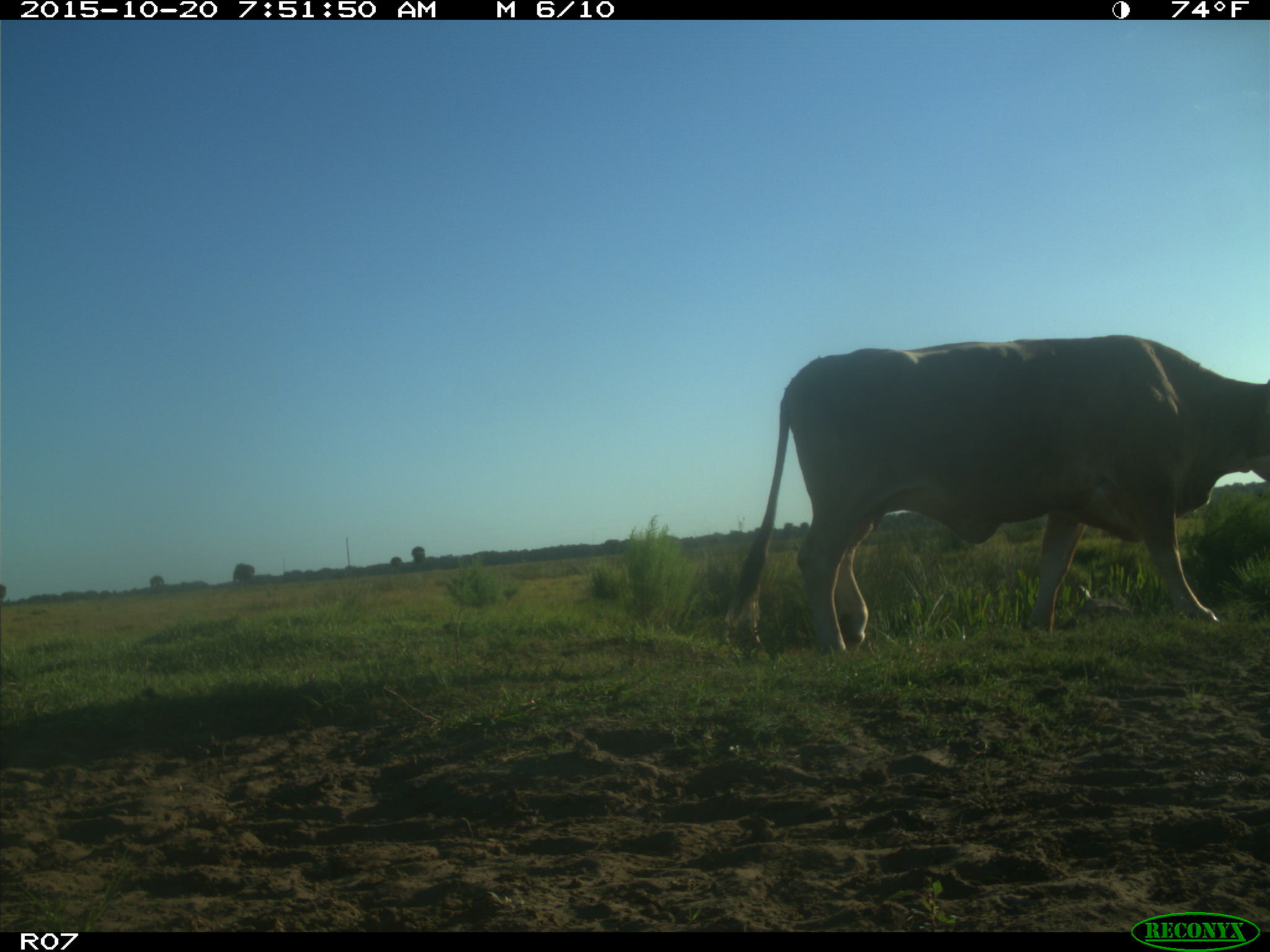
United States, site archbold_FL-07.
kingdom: Animalia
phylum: Chordata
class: Mammalia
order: Artiodactyla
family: Bovidae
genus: Bos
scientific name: Bos taurus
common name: domestic cow